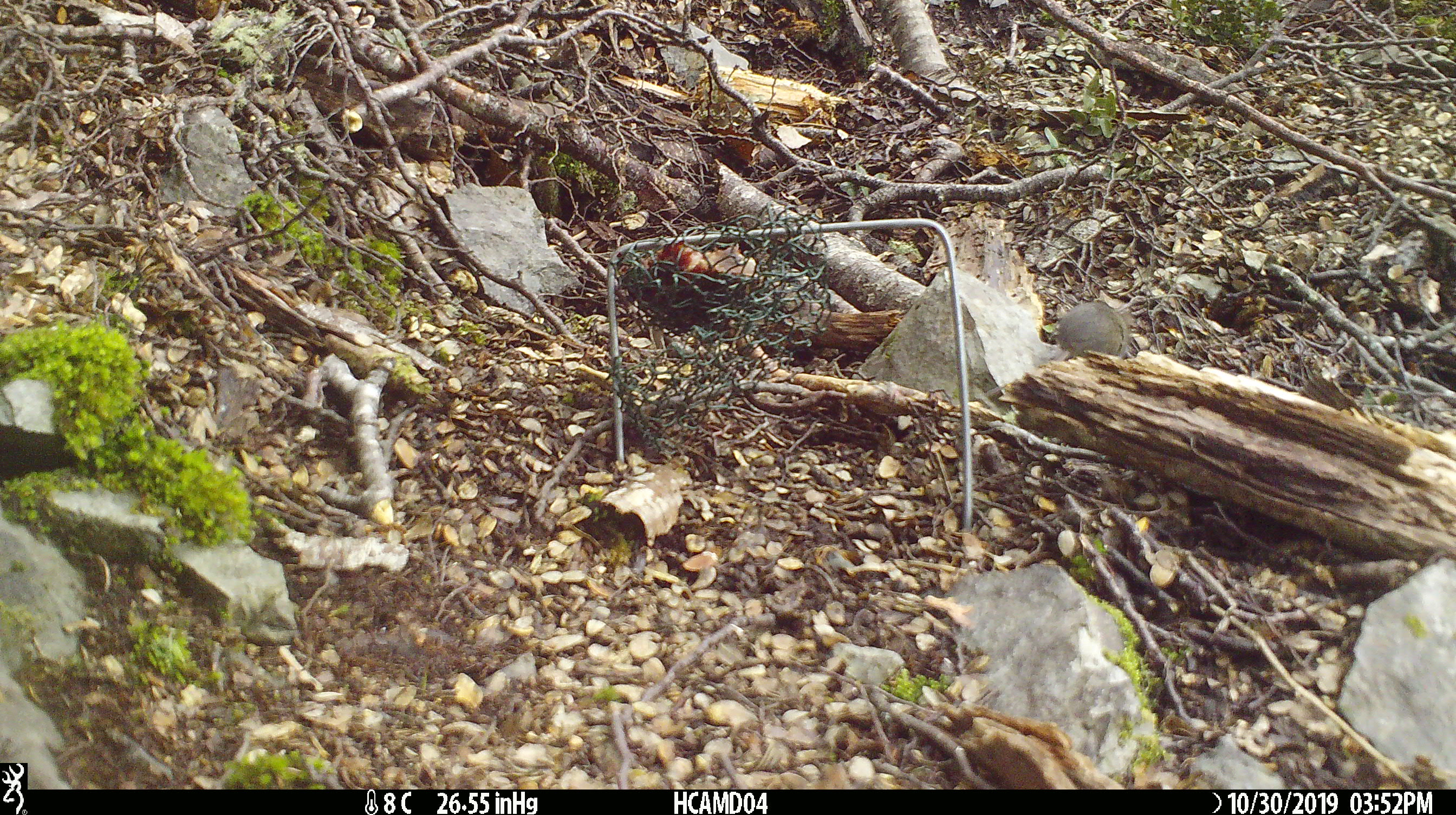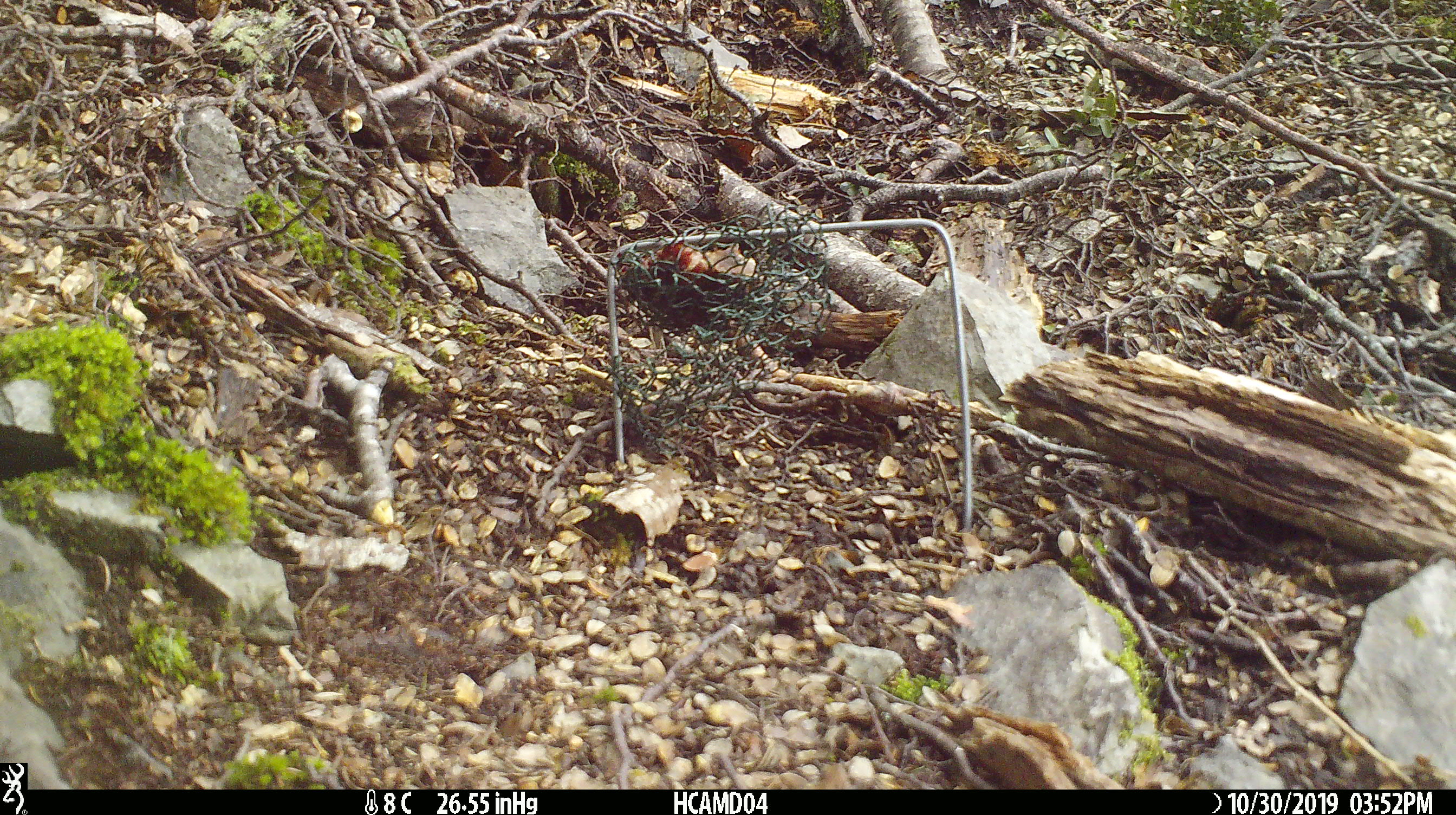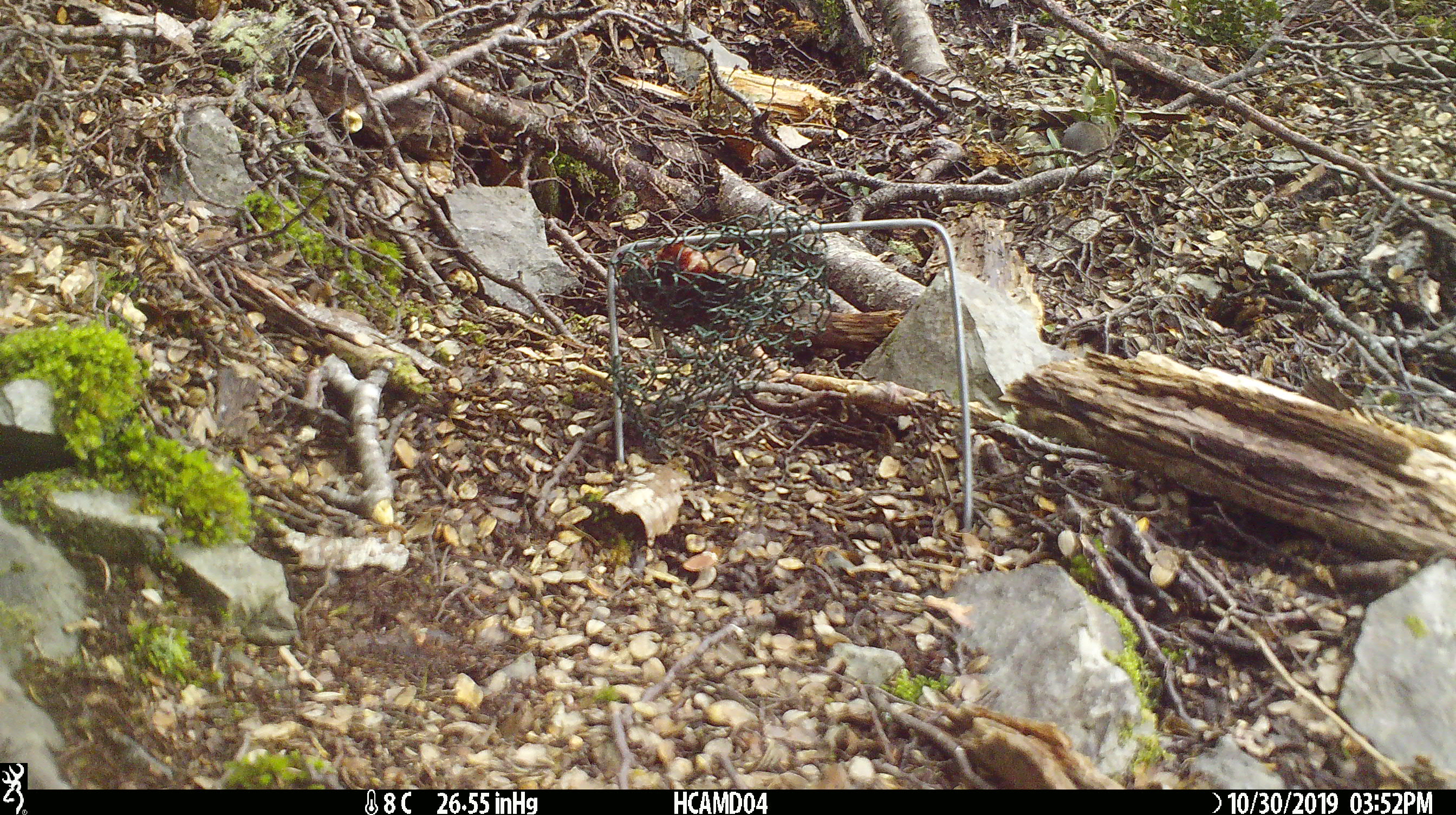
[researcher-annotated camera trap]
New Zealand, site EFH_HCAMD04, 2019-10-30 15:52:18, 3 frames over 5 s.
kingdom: Animalia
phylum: Chordata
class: Mammalia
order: Rodentia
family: Muridae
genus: Mus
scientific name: Mus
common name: mouse